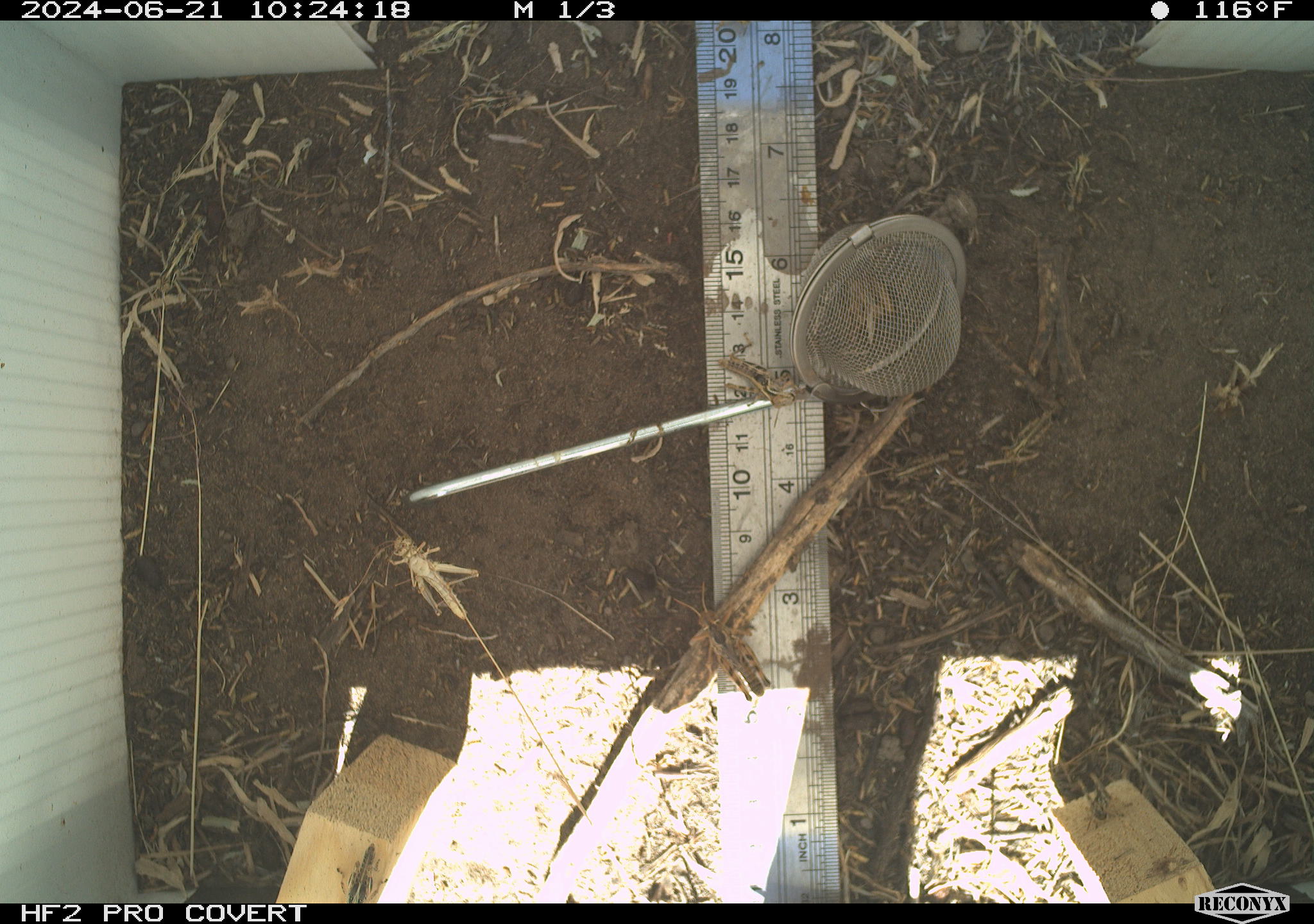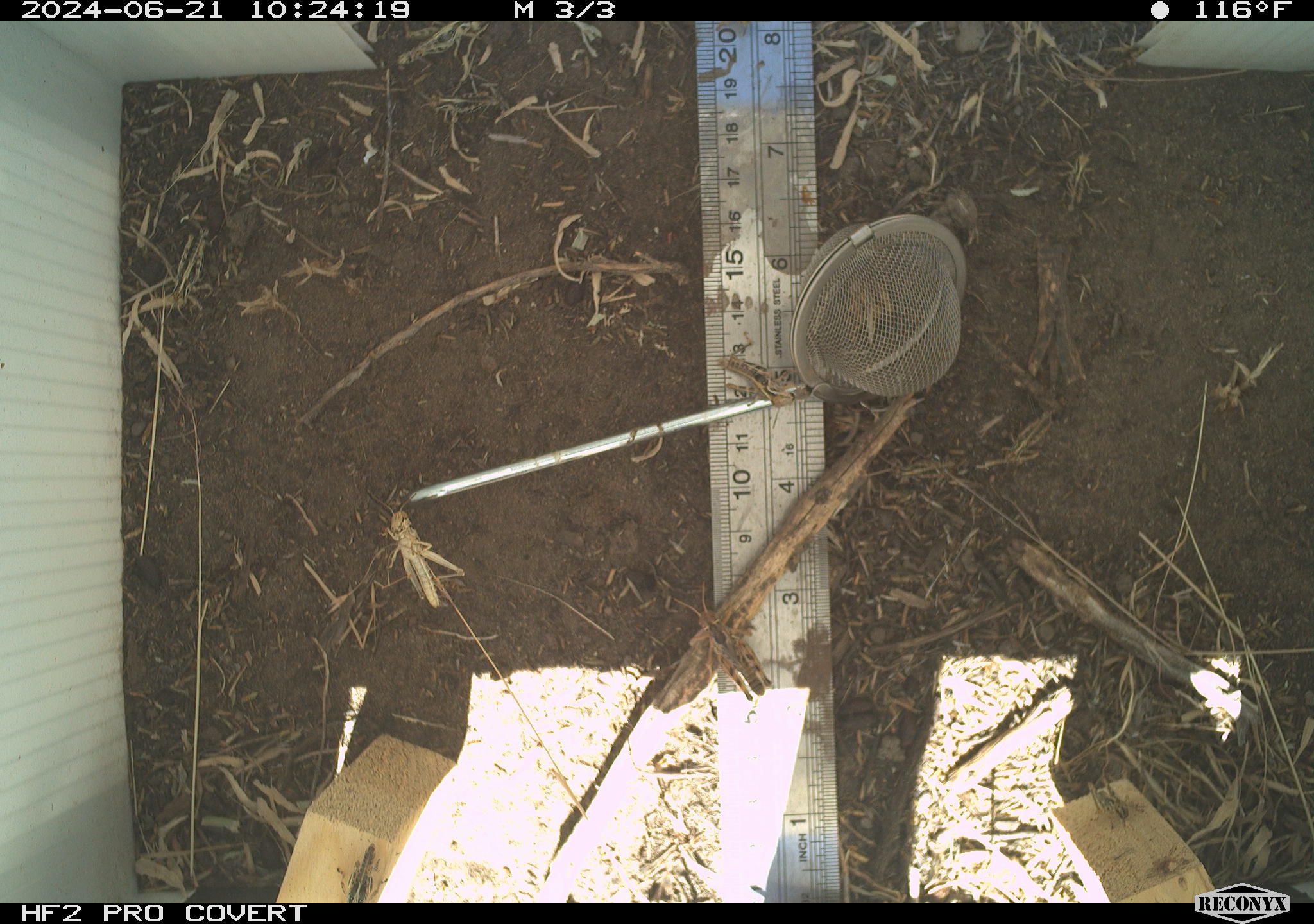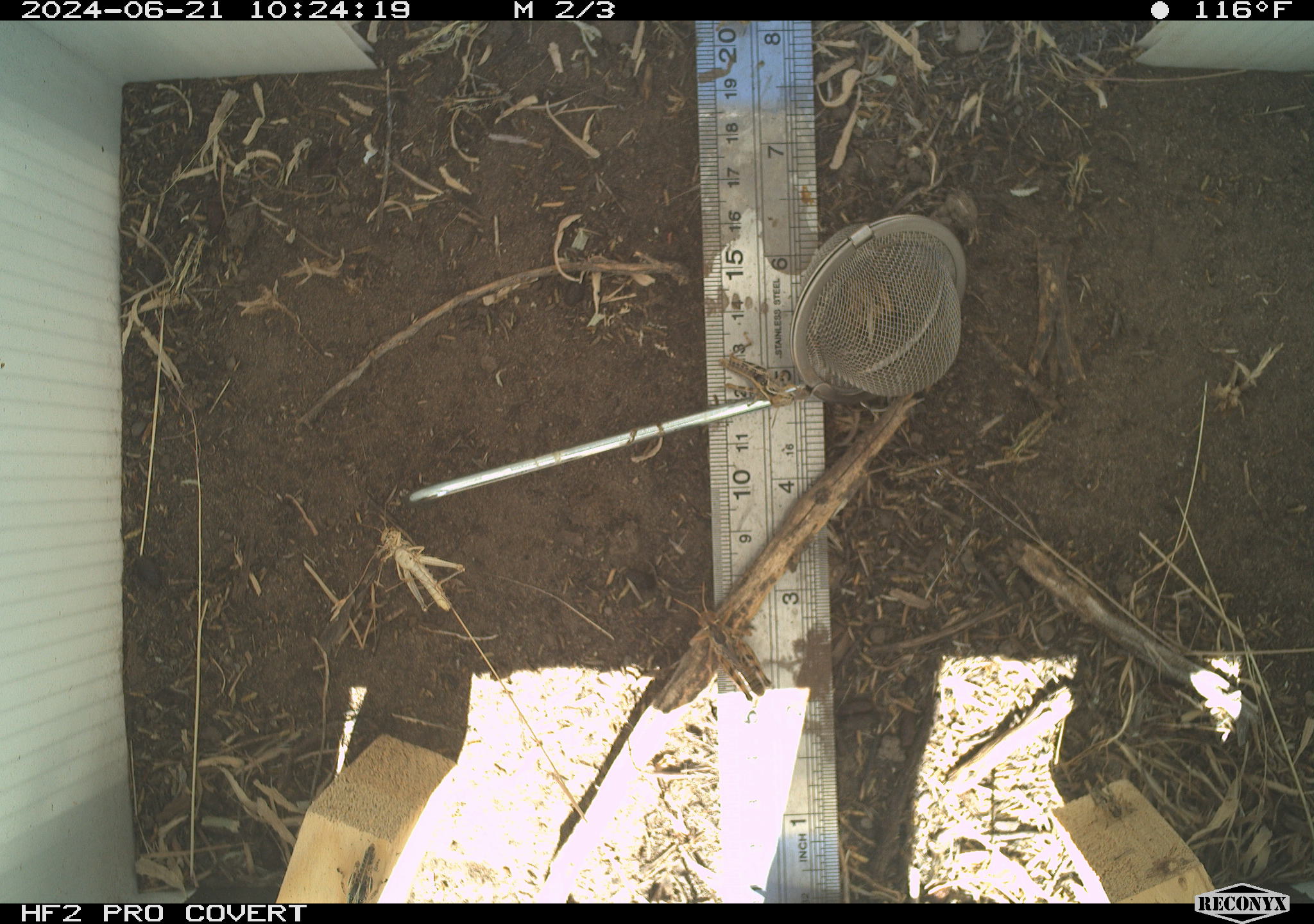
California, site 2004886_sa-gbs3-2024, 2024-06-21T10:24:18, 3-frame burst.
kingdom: Animalia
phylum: Arthropoda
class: Insecta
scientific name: Insecta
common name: insect